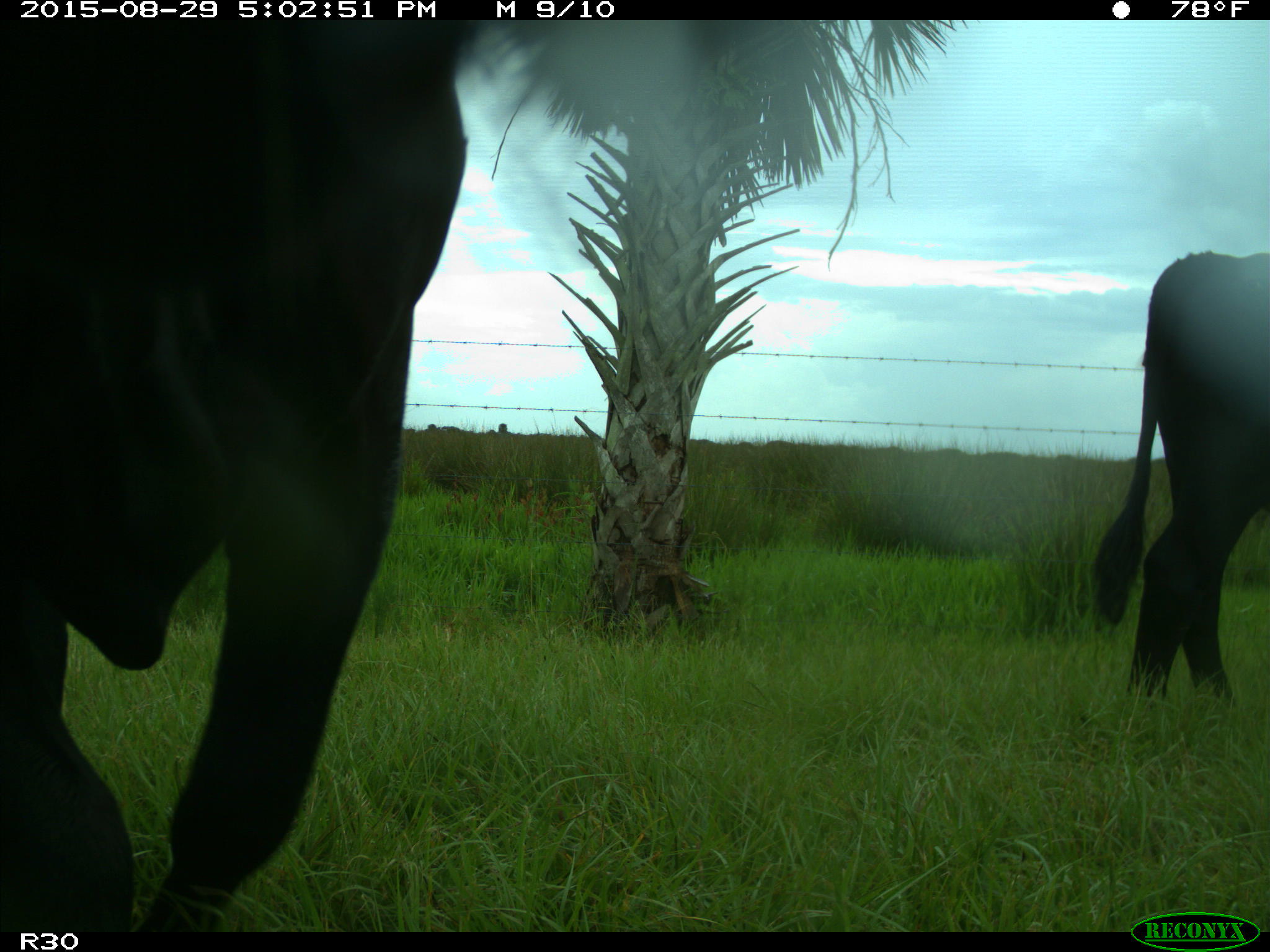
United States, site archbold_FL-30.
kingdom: Animalia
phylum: Chordata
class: Mammalia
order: Artiodactyla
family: Bovidae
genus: Bos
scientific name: Bos taurus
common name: domestic cow